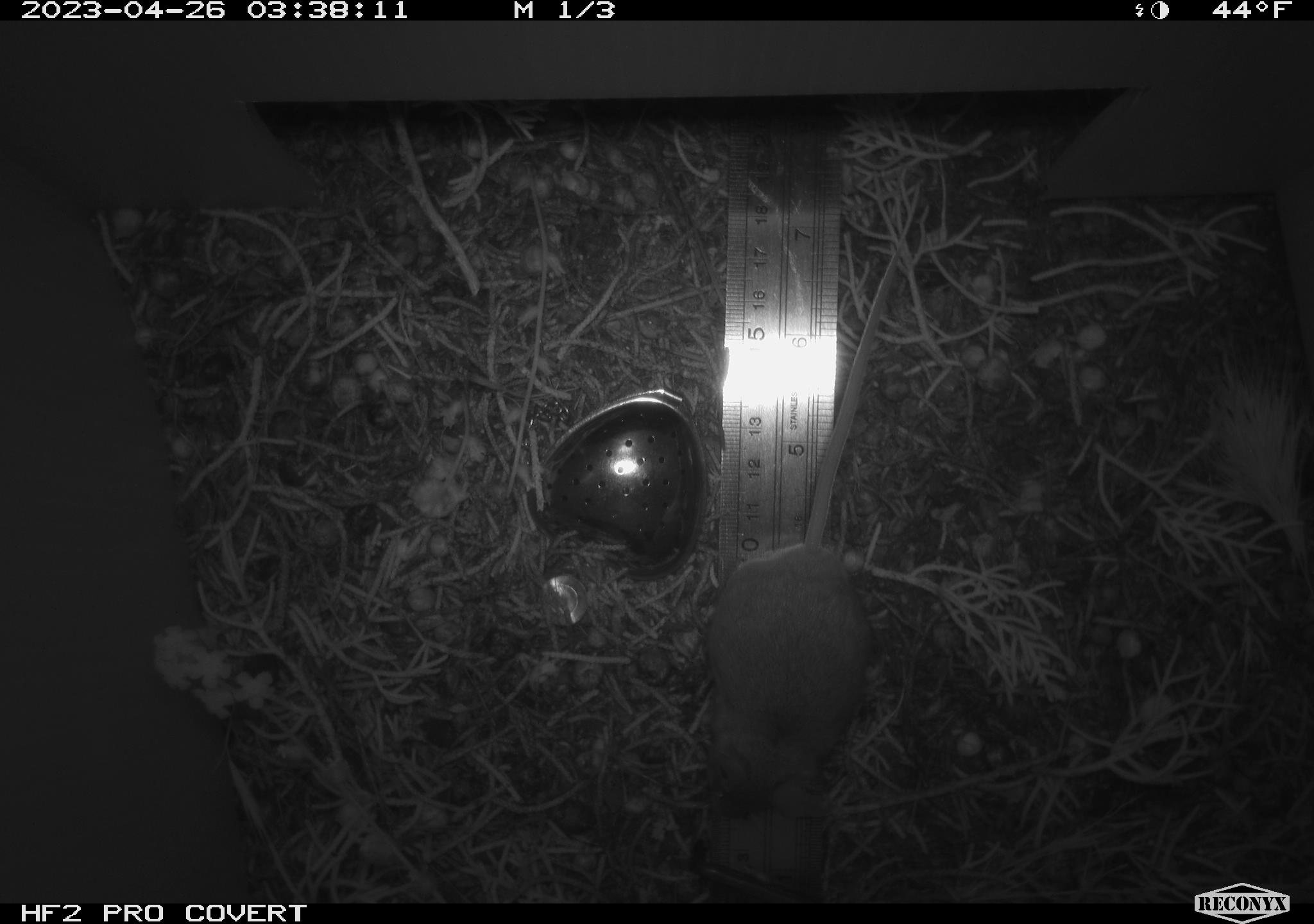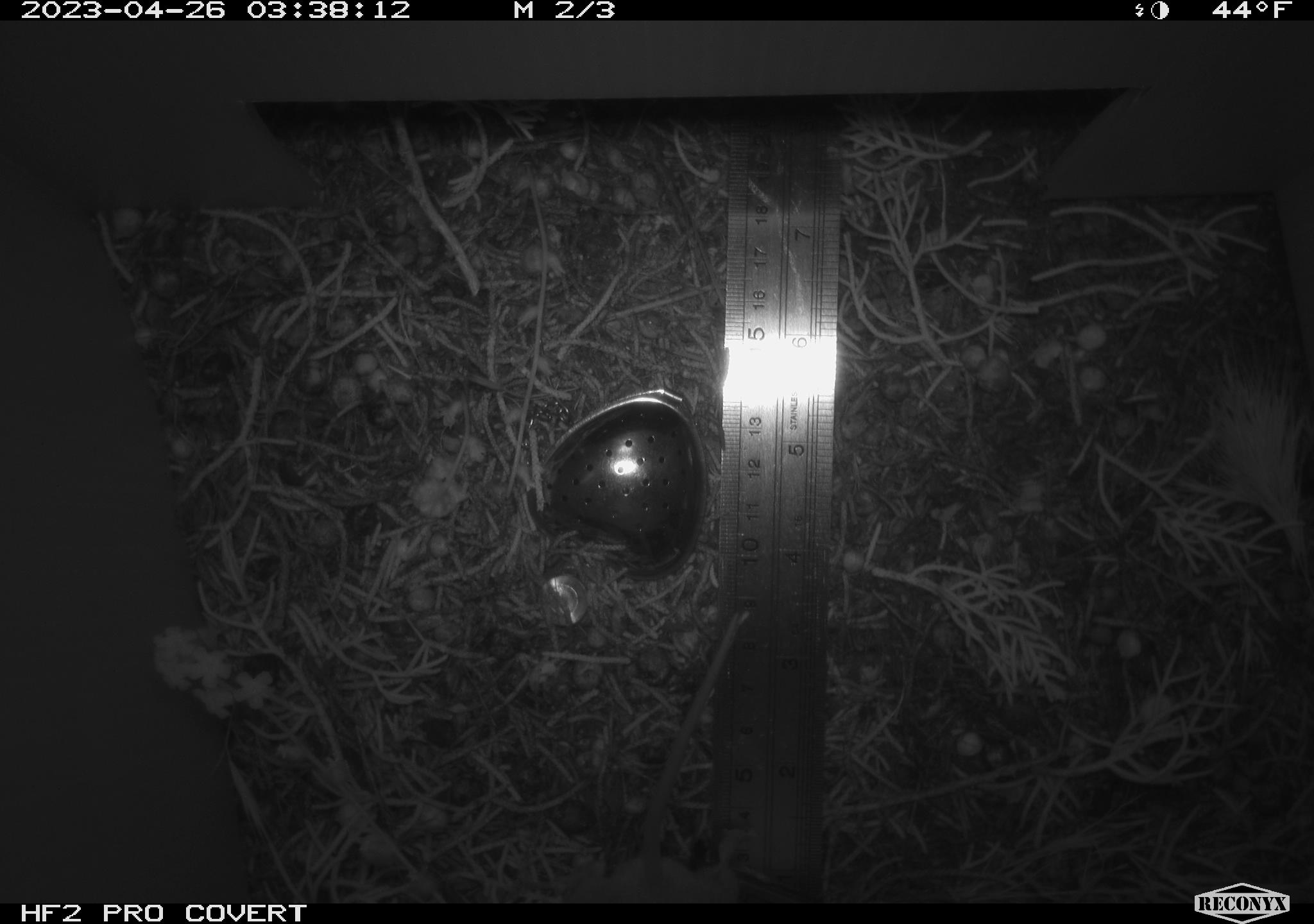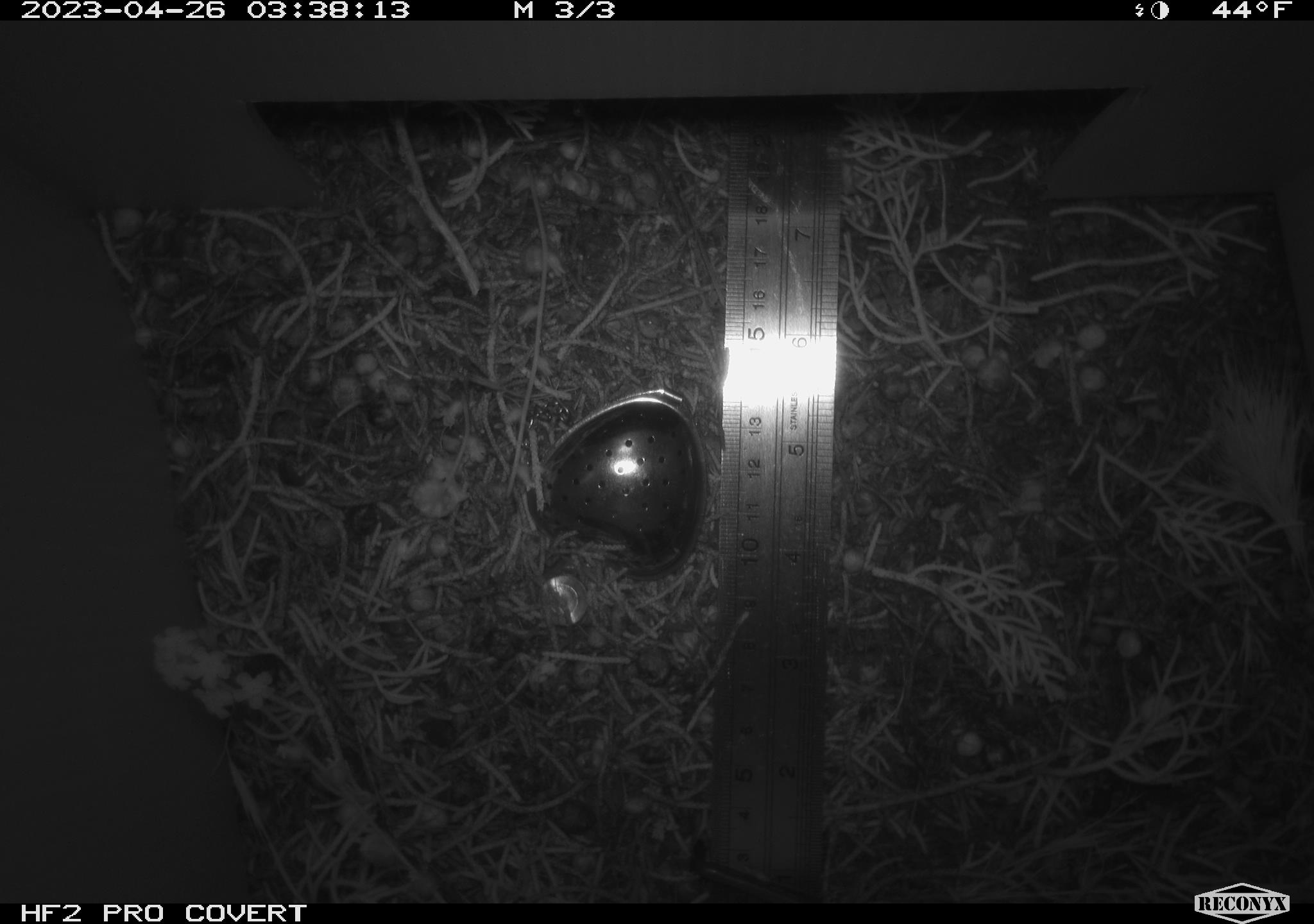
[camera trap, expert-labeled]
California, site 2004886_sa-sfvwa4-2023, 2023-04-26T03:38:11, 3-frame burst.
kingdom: Animalia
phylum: Chordata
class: Mammalia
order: Rodentia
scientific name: Rodentia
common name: mouse species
Mouse species (Rodentia).